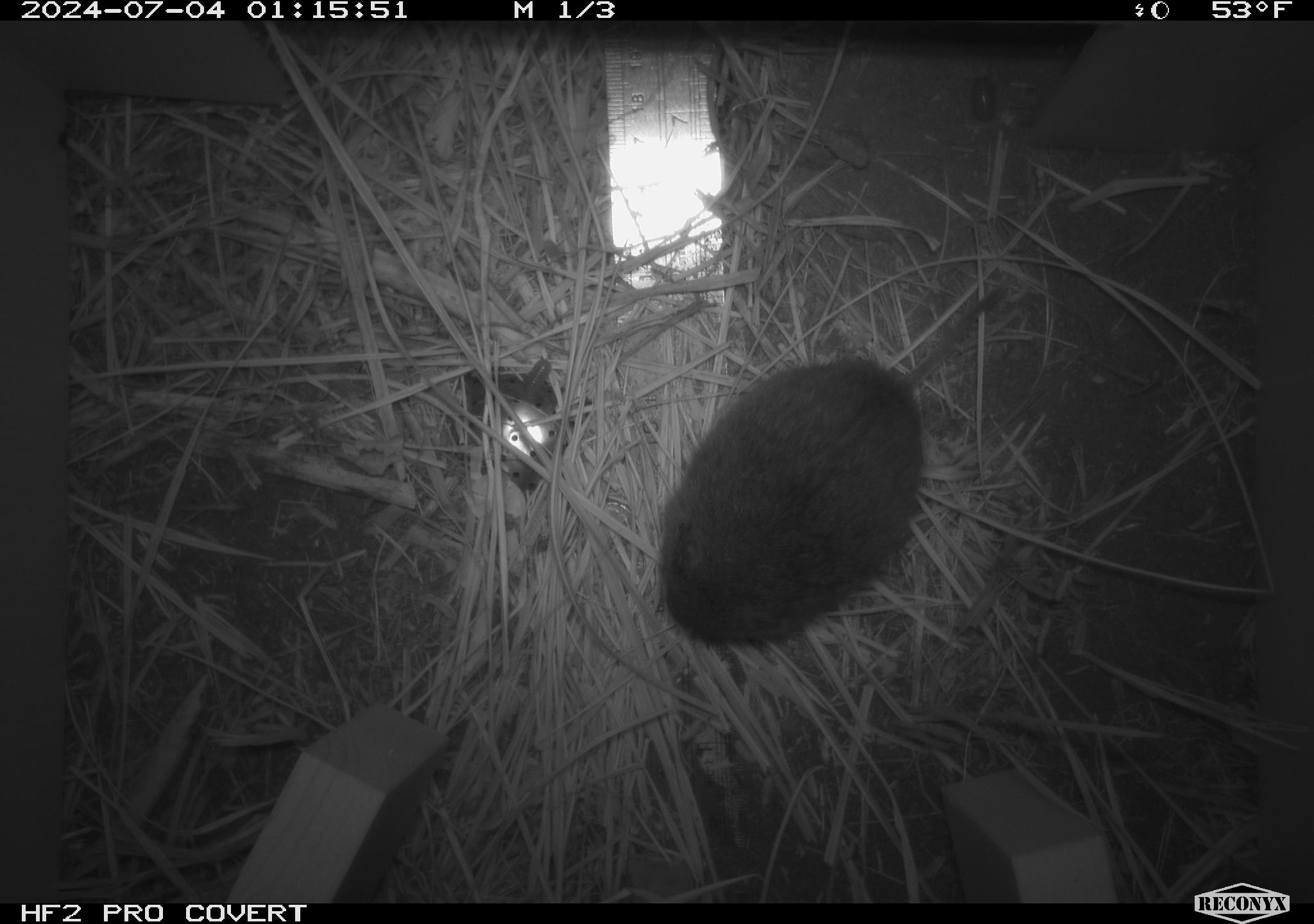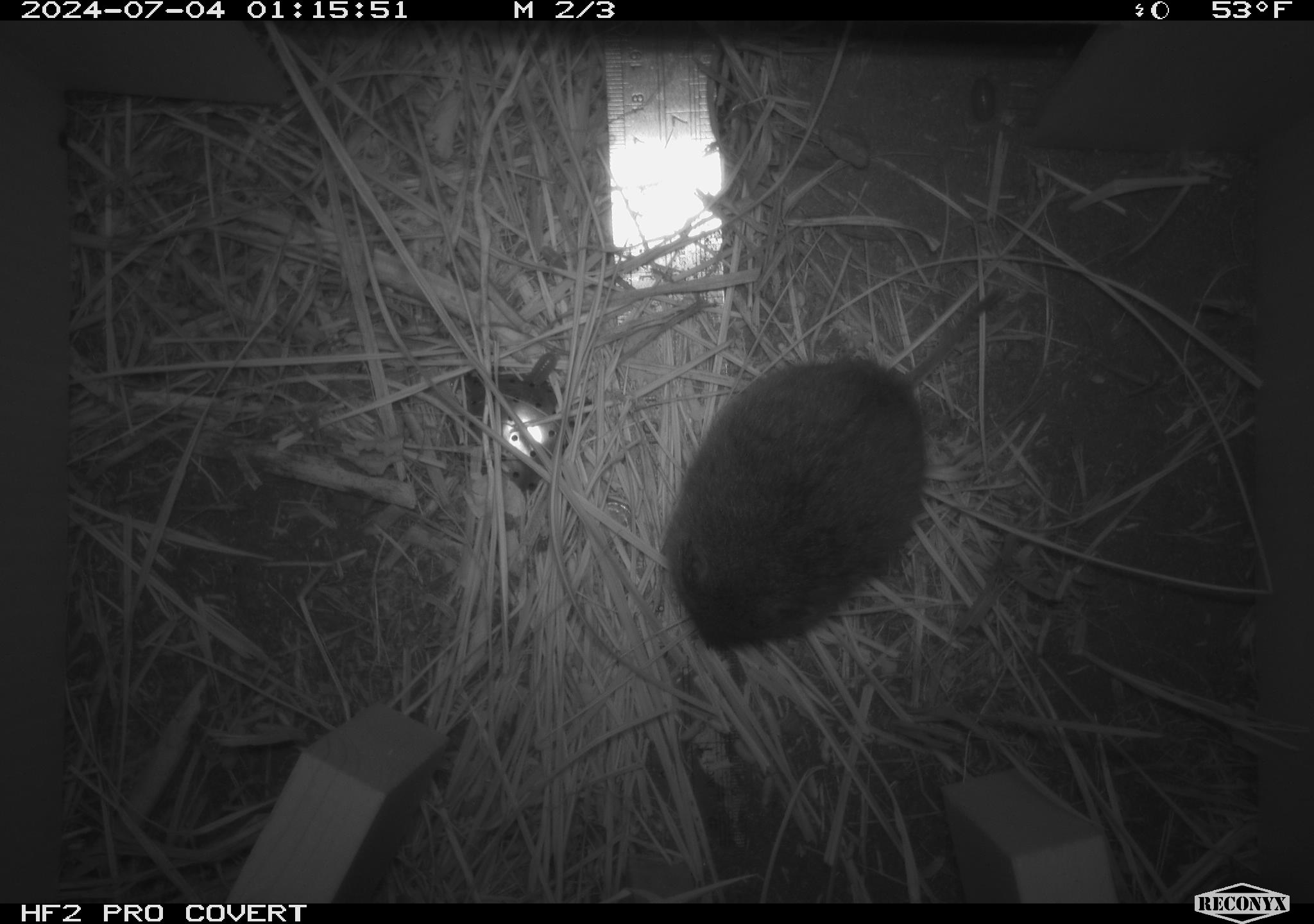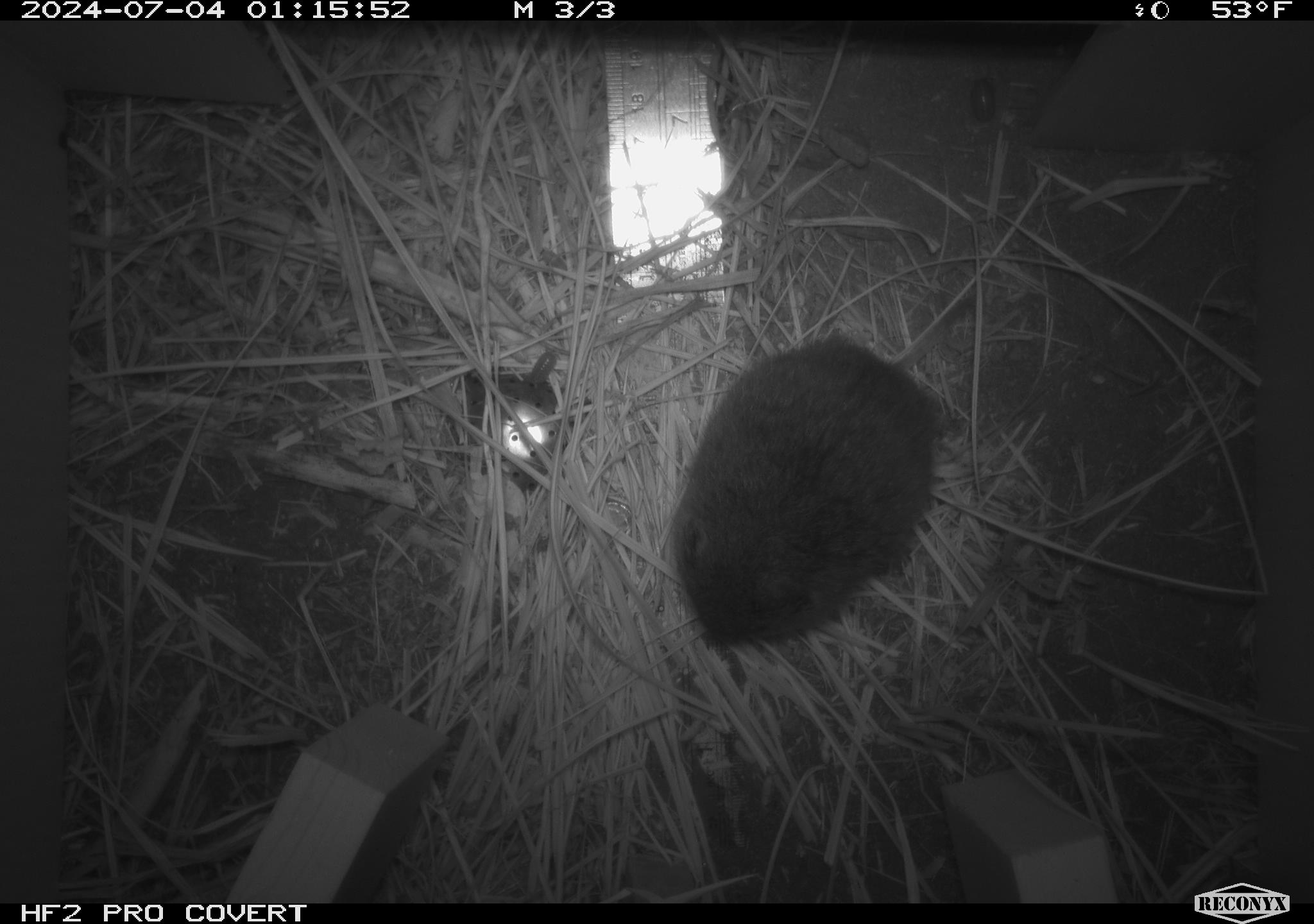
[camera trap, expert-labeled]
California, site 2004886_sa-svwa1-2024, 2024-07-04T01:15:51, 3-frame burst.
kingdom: Animalia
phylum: Chordata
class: Mammalia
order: Rodentia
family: Cricetidae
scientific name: Arvicolinae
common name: voles, lemmings, and muskrats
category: arvicolinae subfamily